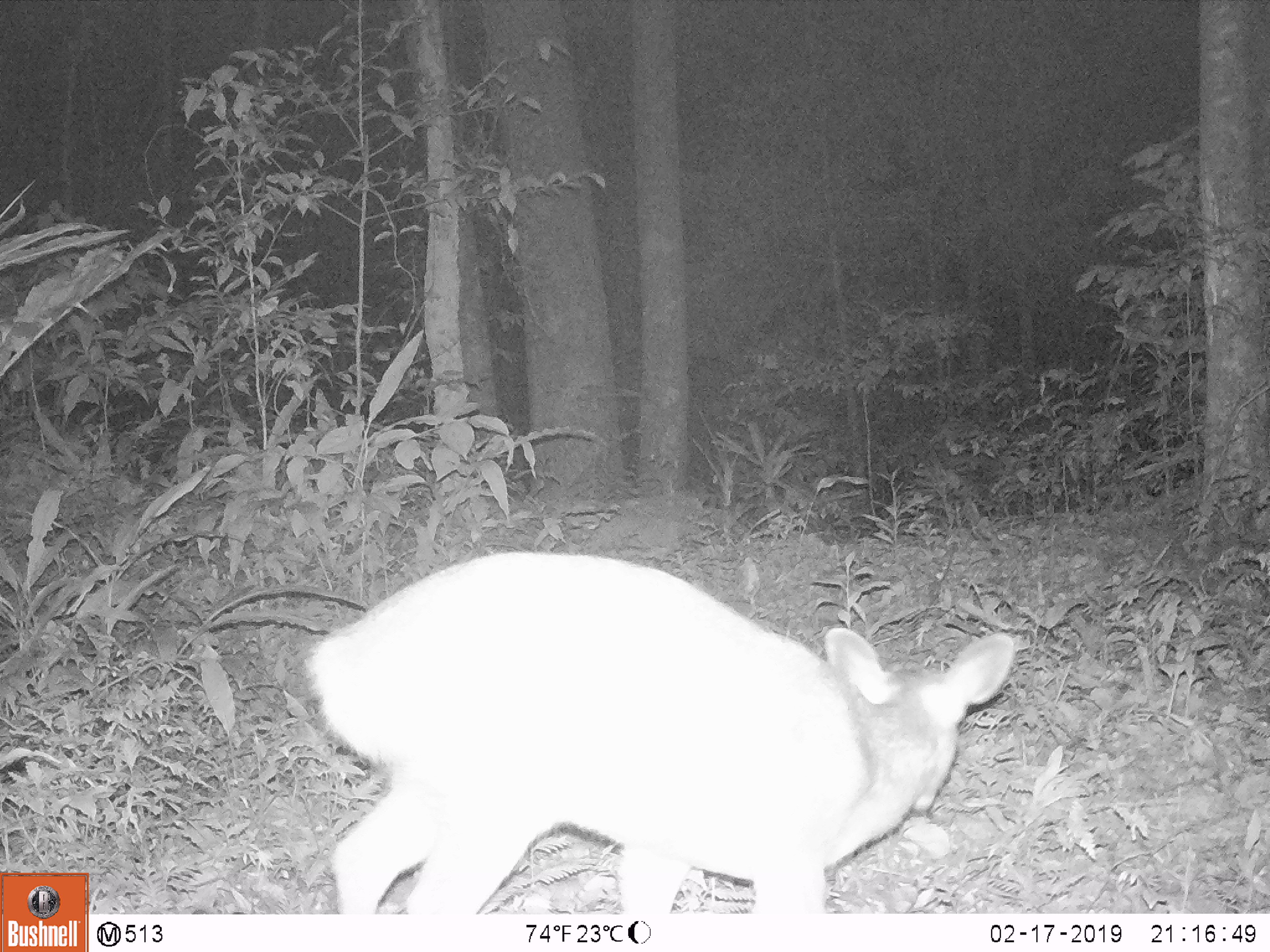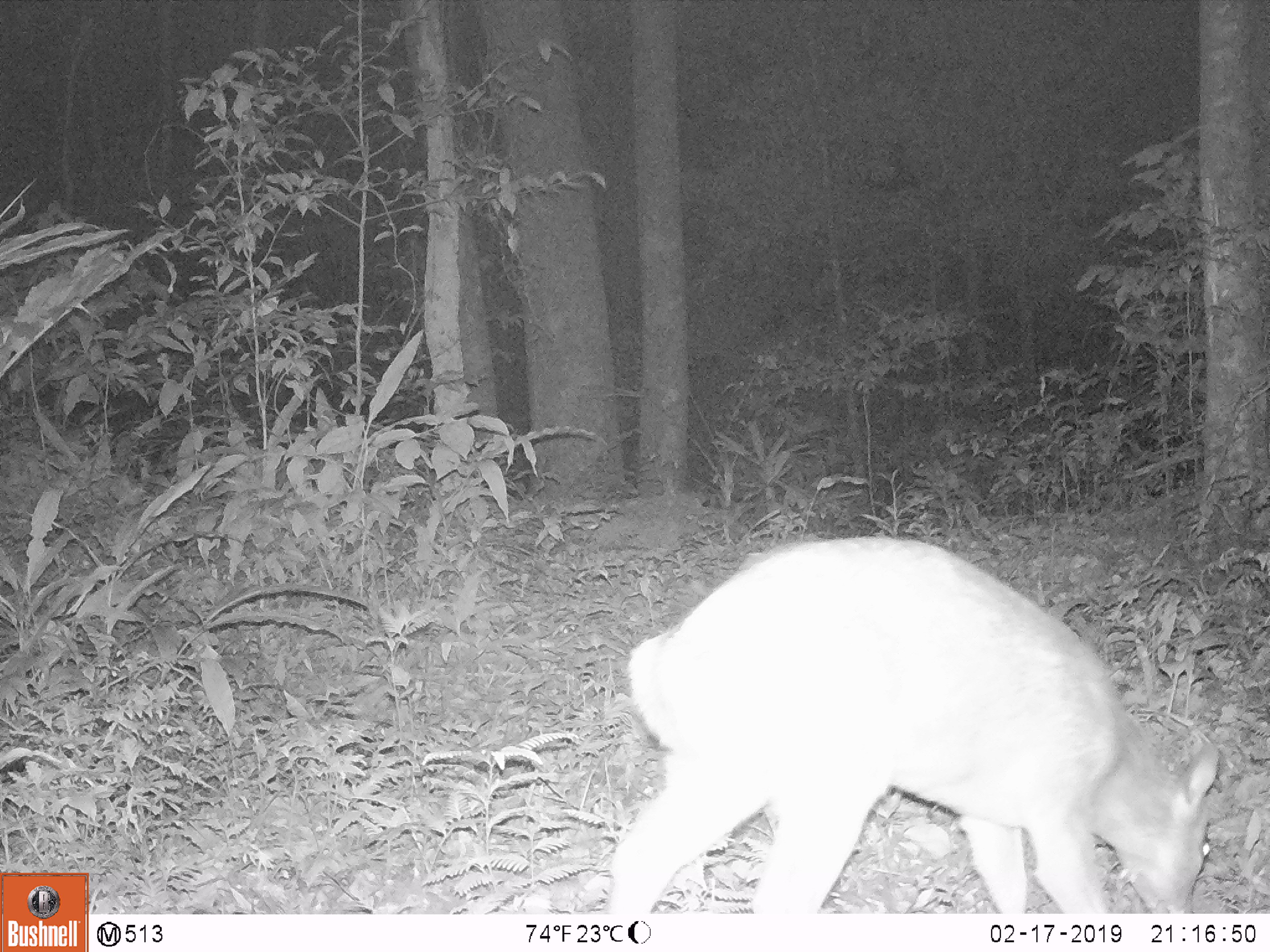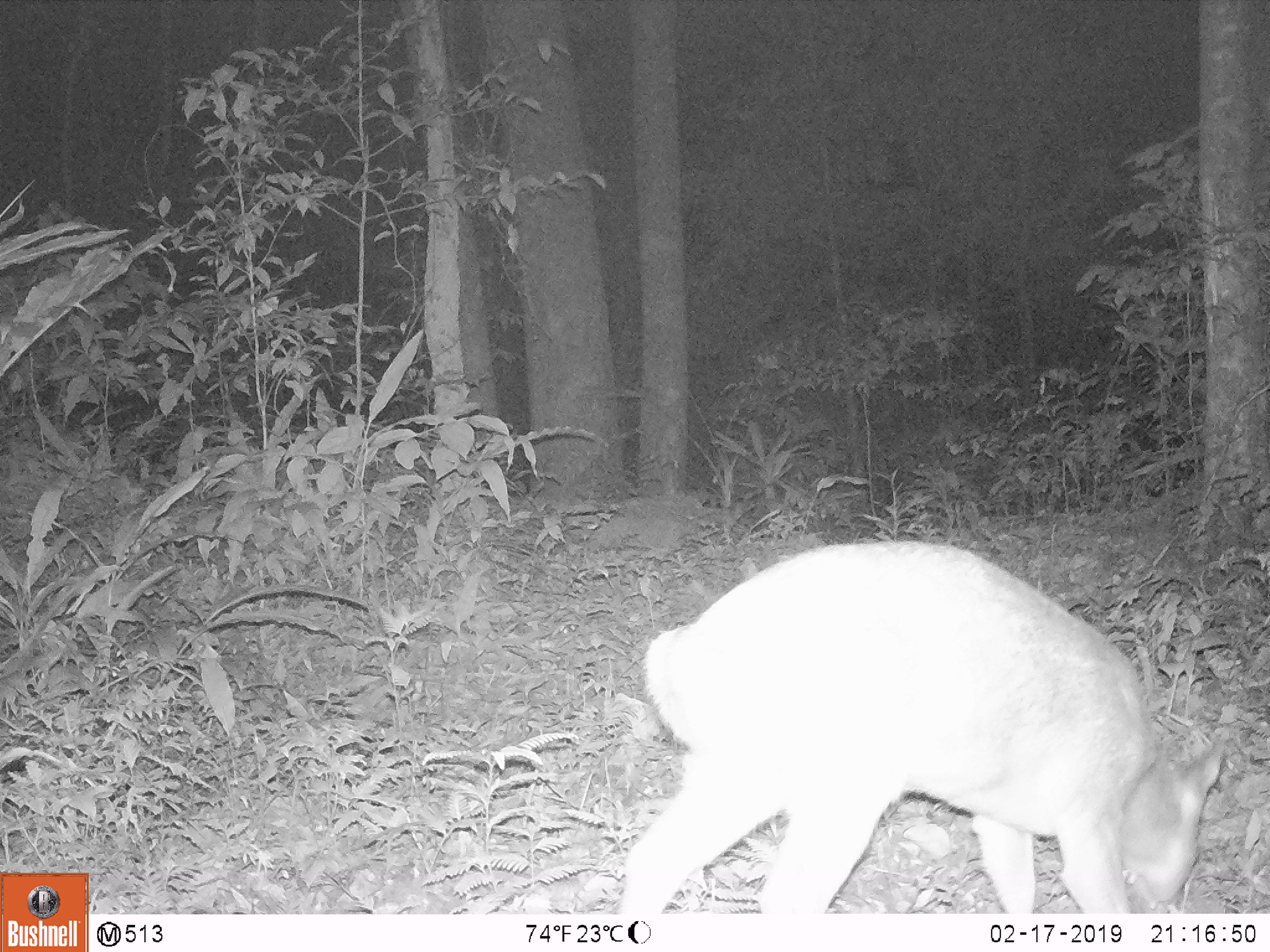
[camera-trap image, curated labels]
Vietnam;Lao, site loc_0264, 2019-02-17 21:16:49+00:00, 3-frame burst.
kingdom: Animalia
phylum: Chordata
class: Mammalia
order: Artiodactyla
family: Cervidae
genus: Muntiacus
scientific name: Muntiacus vuquangensis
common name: large-antlered muntjac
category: large antlered muntjac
Large antlered muntjac (large-antlered muntjac) (Muntiacus vuquangensis). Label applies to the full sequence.